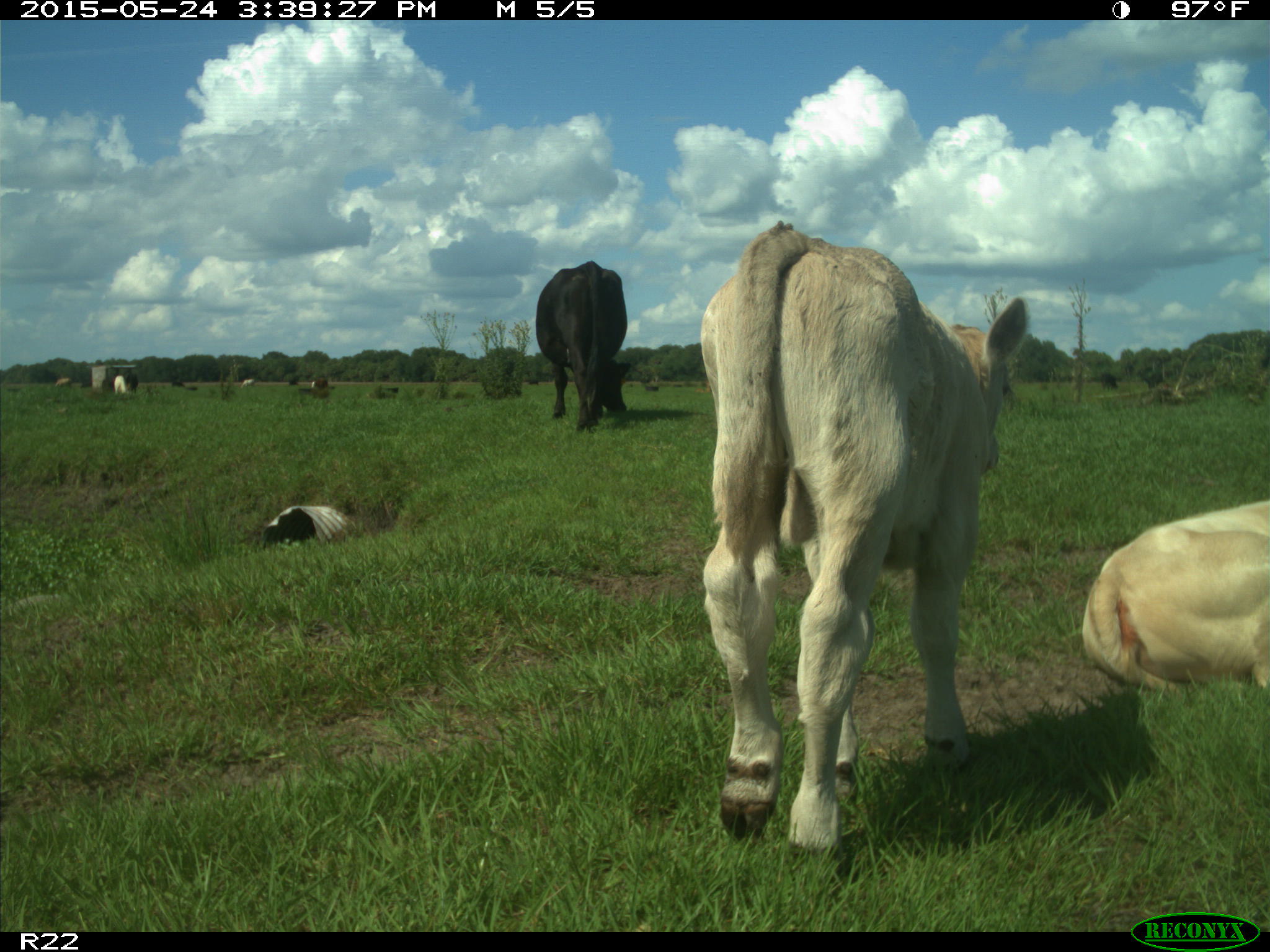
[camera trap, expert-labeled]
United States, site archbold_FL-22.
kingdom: Animalia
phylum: Chordata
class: Mammalia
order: Artiodactyla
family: Bovidae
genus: Bos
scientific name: Bos taurus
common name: domestic cow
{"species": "Bos taurus (domestic cow)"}